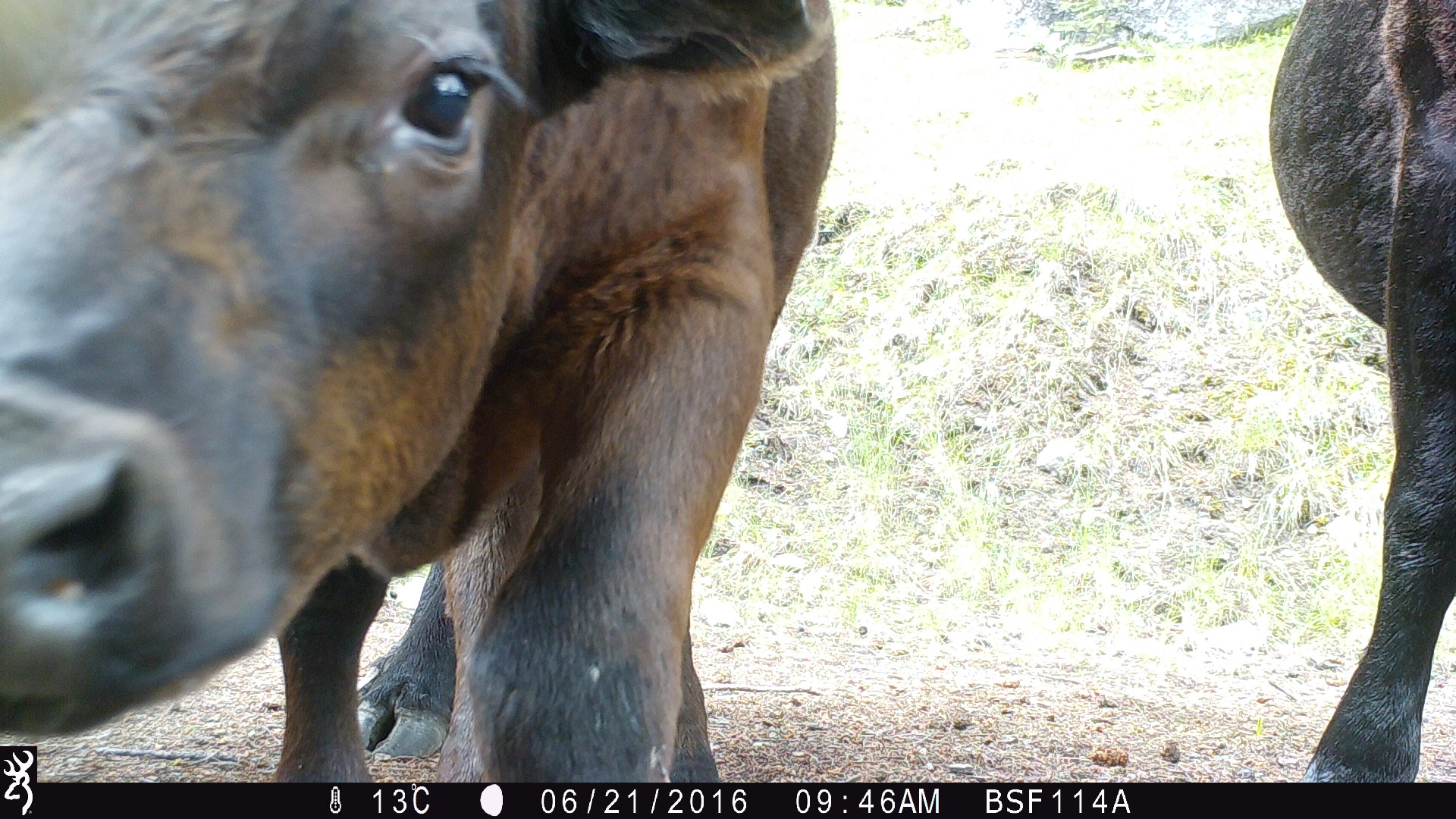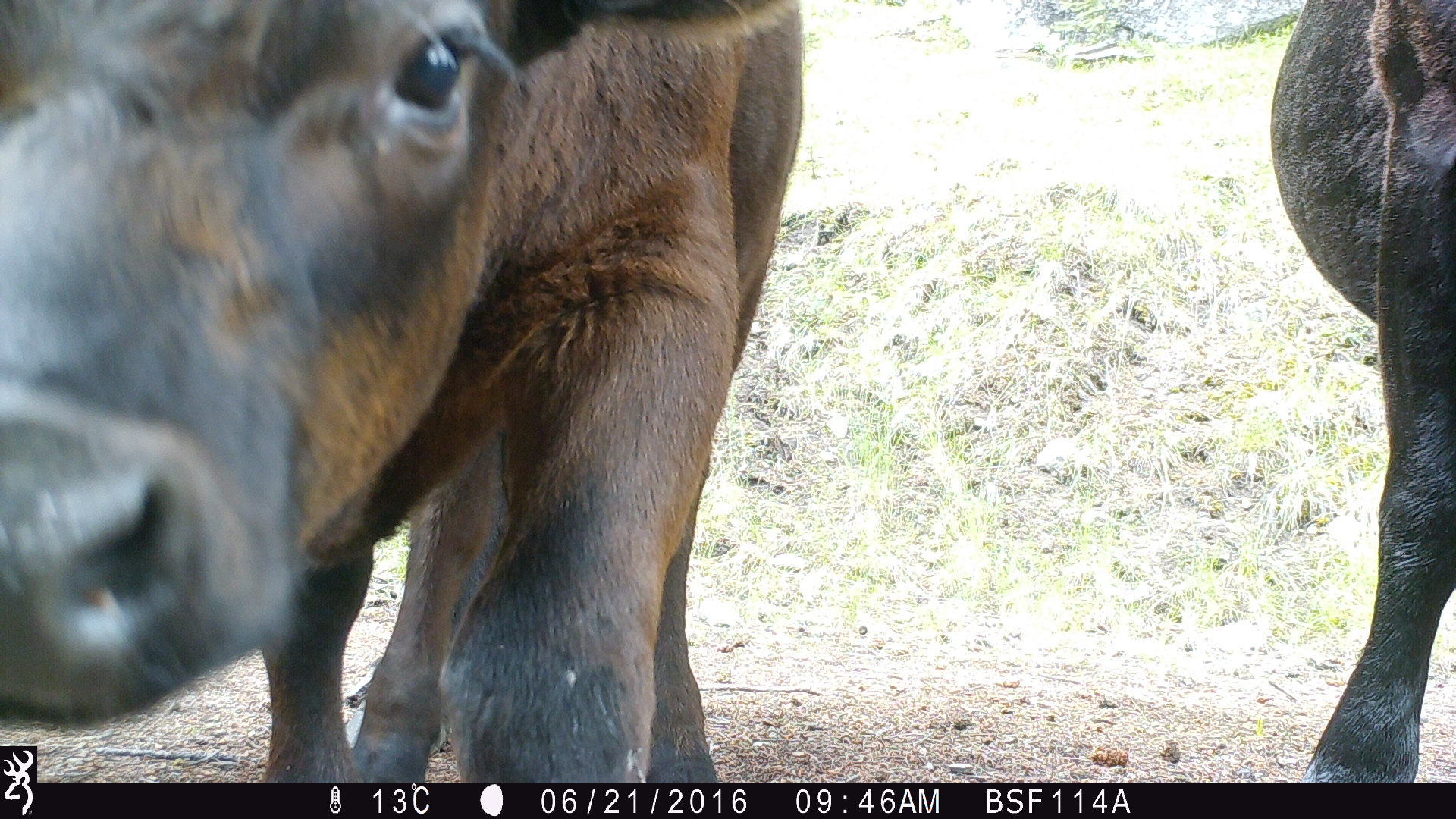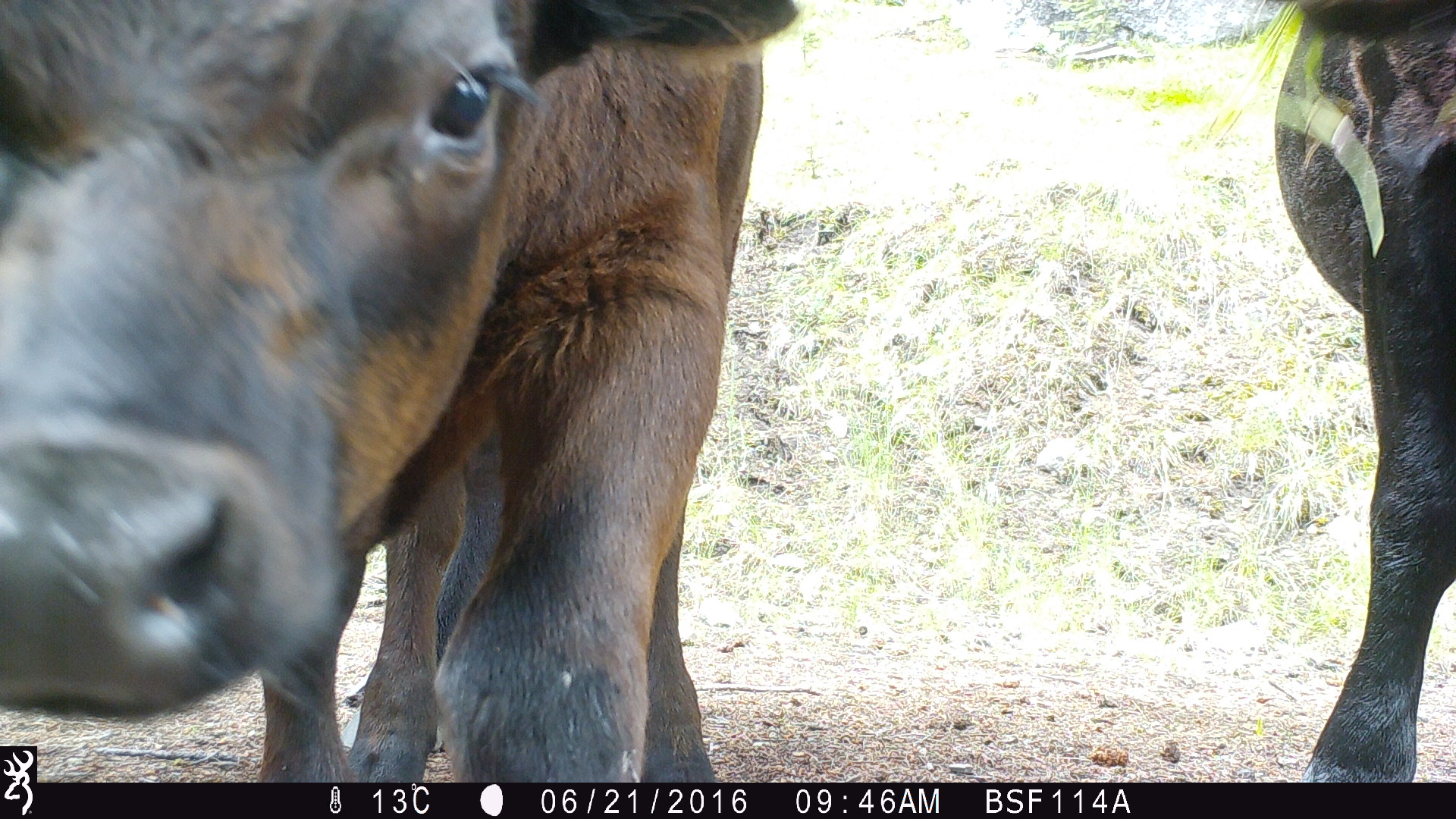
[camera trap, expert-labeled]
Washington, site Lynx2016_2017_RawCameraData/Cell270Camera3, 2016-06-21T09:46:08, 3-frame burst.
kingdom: Animalia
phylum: Chordata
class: Mammalia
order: Artiodactyla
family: Bovidae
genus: Bos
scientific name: Bos taurus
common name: domestic cattle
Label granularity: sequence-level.